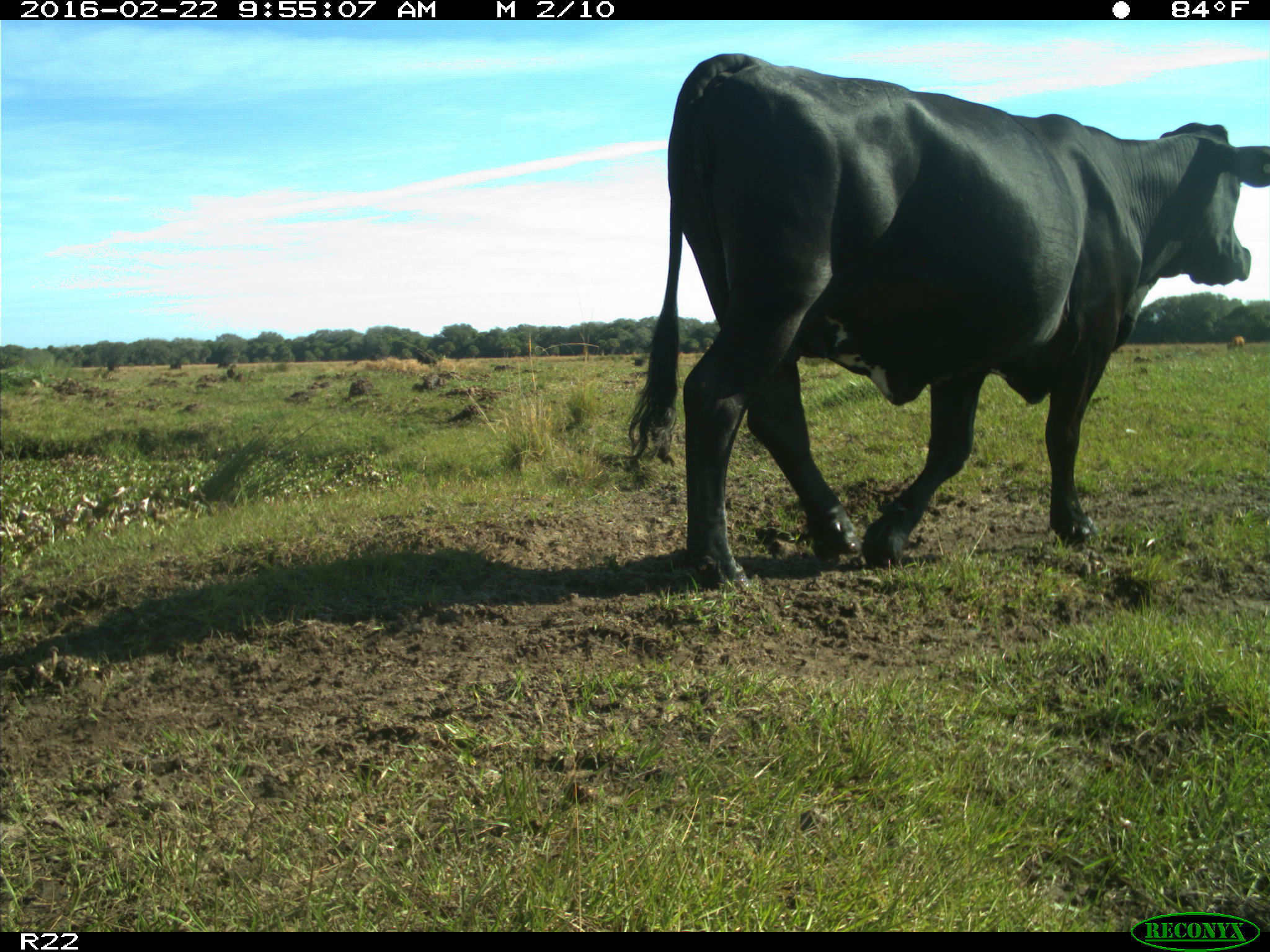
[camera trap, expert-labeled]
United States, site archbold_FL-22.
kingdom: Animalia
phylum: Chordata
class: Mammalia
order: Artiodactyla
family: Bovidae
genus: Bos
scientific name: Bos taurus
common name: domestic cow